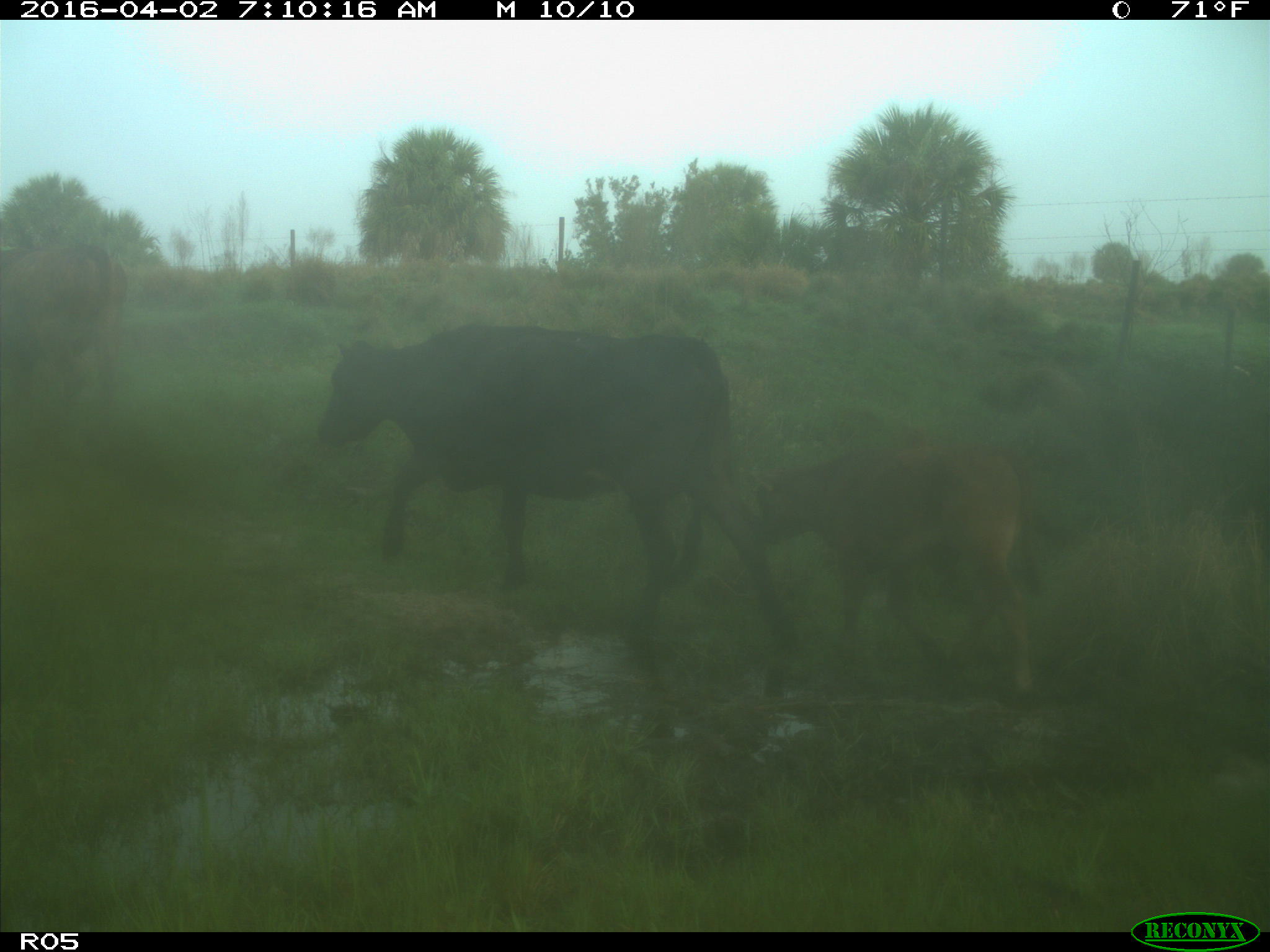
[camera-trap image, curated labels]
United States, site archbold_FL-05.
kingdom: Animalia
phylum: Chordata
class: Mammalia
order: Artiodactyla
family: Bovidae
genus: Bos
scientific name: Bos taurus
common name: domestic cow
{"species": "Bos taurus (domestic cow)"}